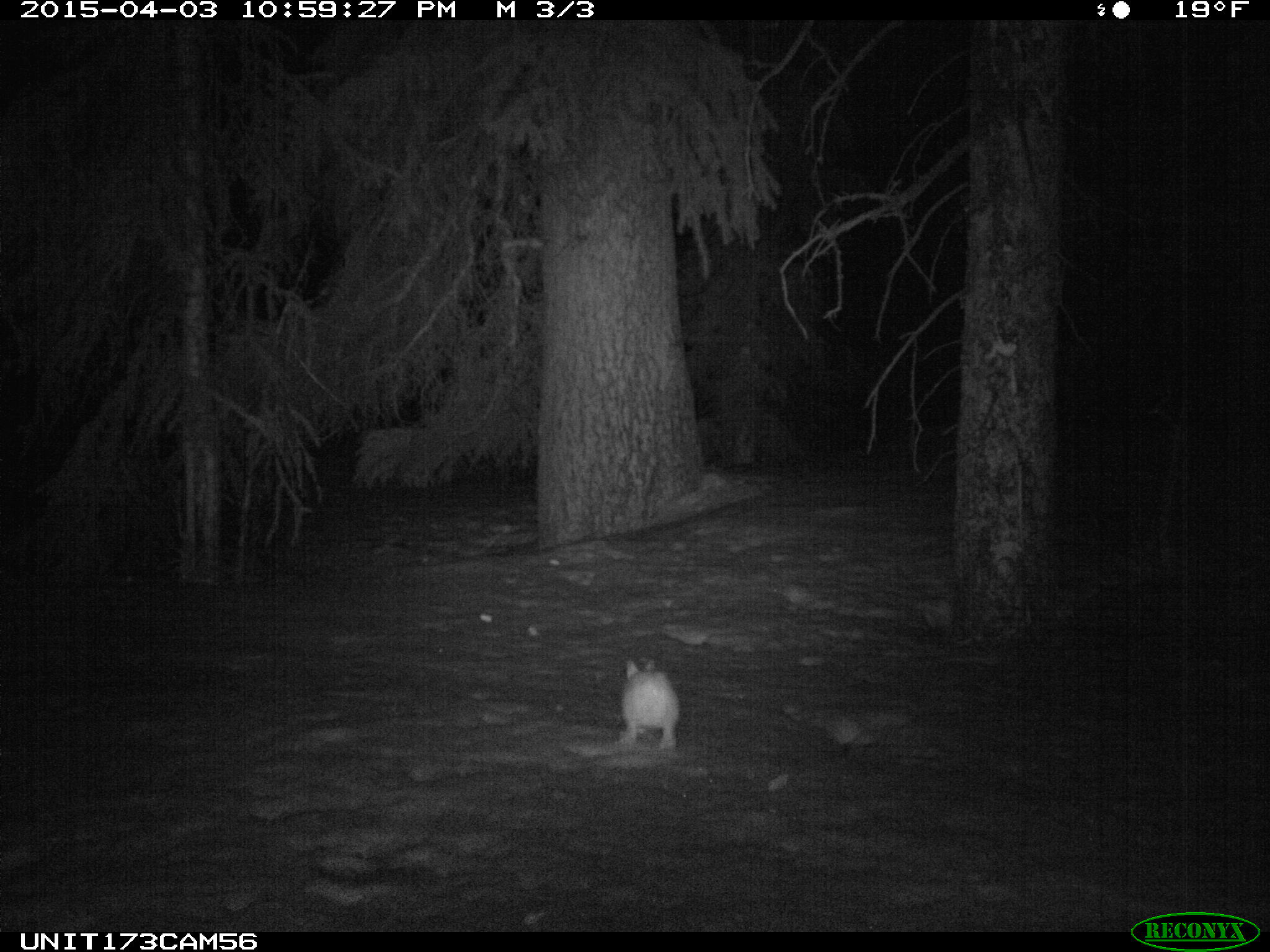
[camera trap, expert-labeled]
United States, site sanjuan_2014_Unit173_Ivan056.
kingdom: Animalia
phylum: Chordata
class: Mammalia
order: Lagomorpha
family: Leporidae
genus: Lepus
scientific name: Lepus americanus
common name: snowshoe hare